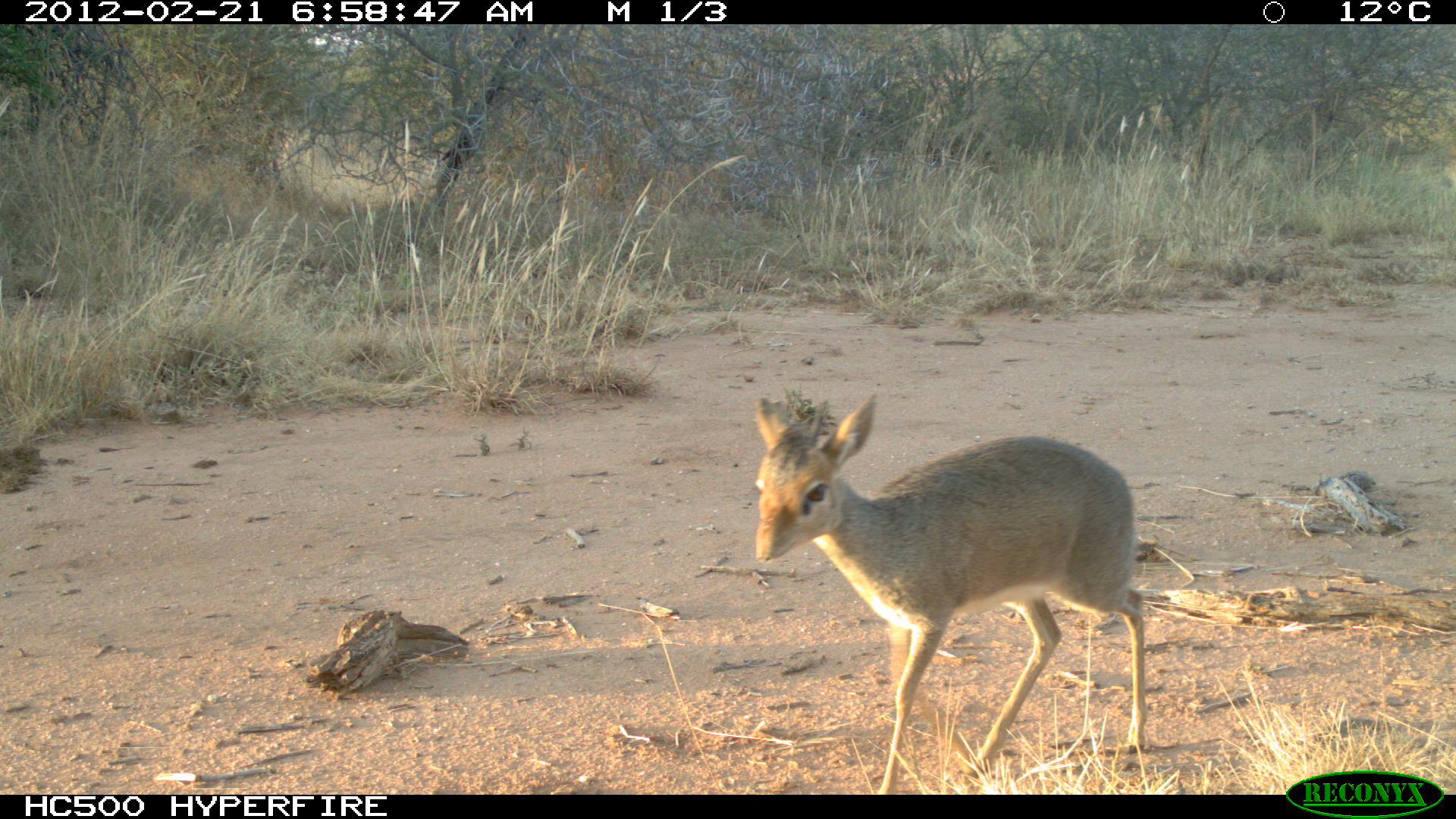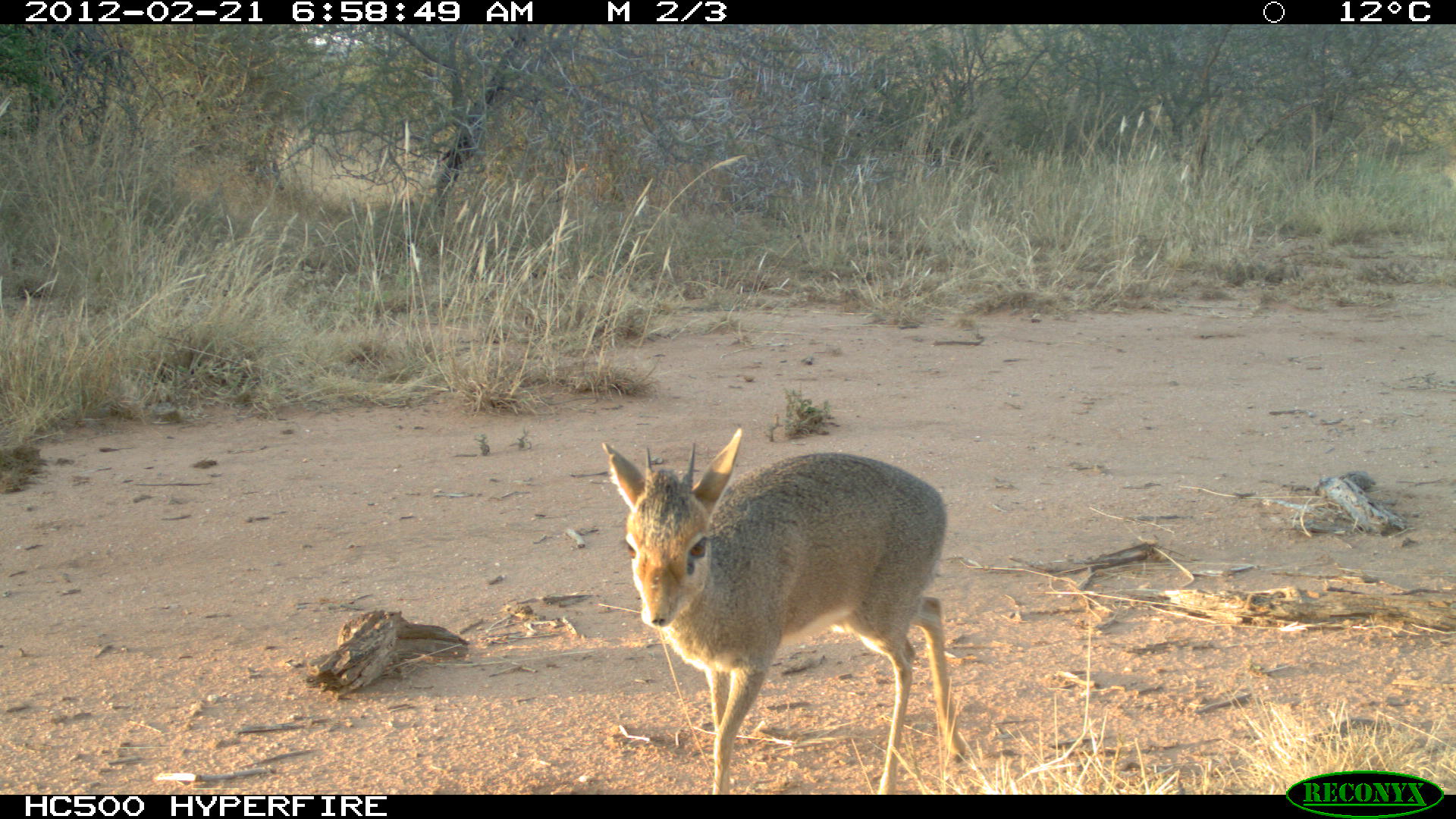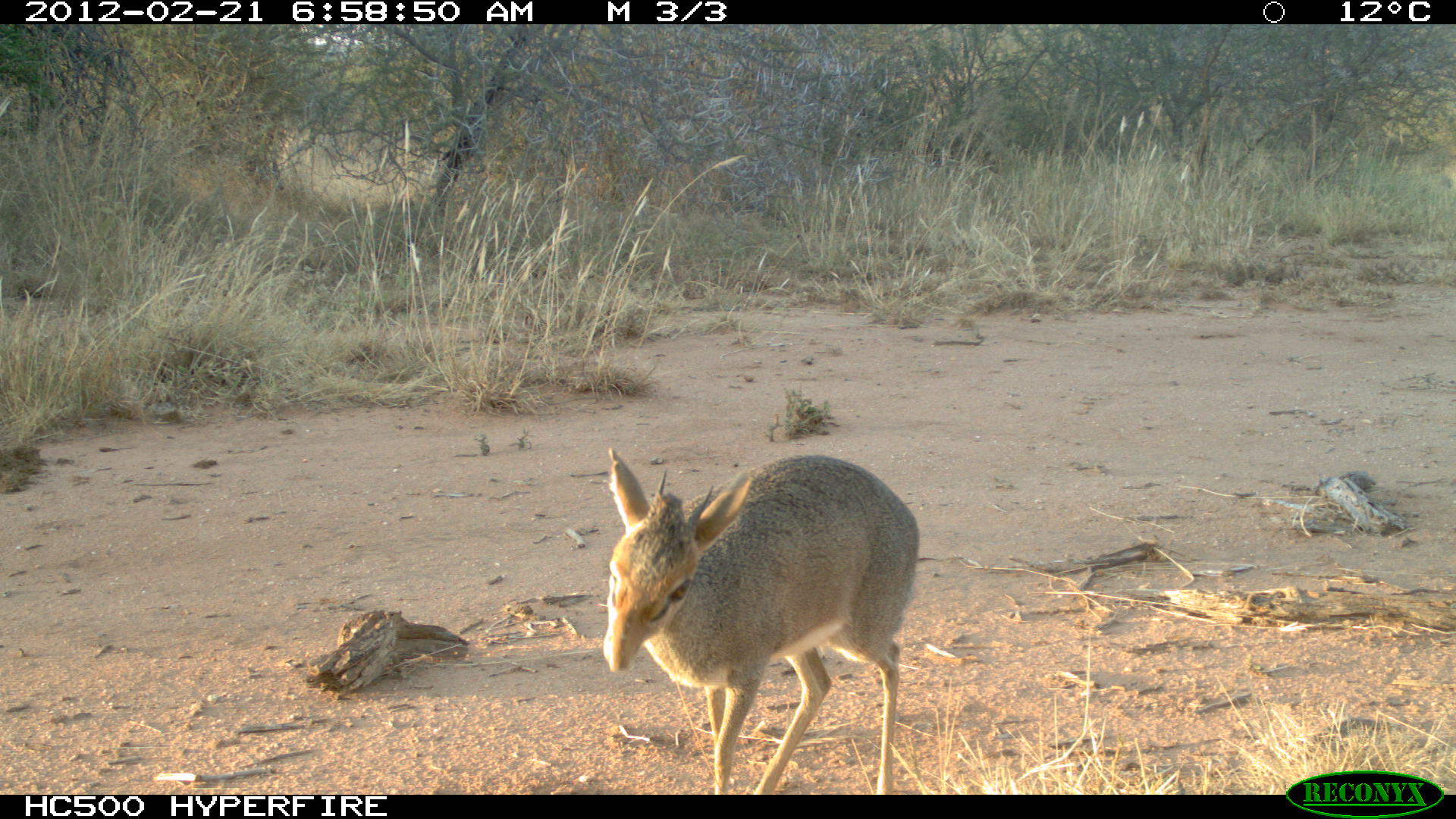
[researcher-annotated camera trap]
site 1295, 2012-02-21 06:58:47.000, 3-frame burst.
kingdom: Animalia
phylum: Chordata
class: Mammalia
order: Artiodactyla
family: Bovidae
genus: Madoqua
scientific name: Madoqua guentheri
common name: günther's dik-dik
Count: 1.